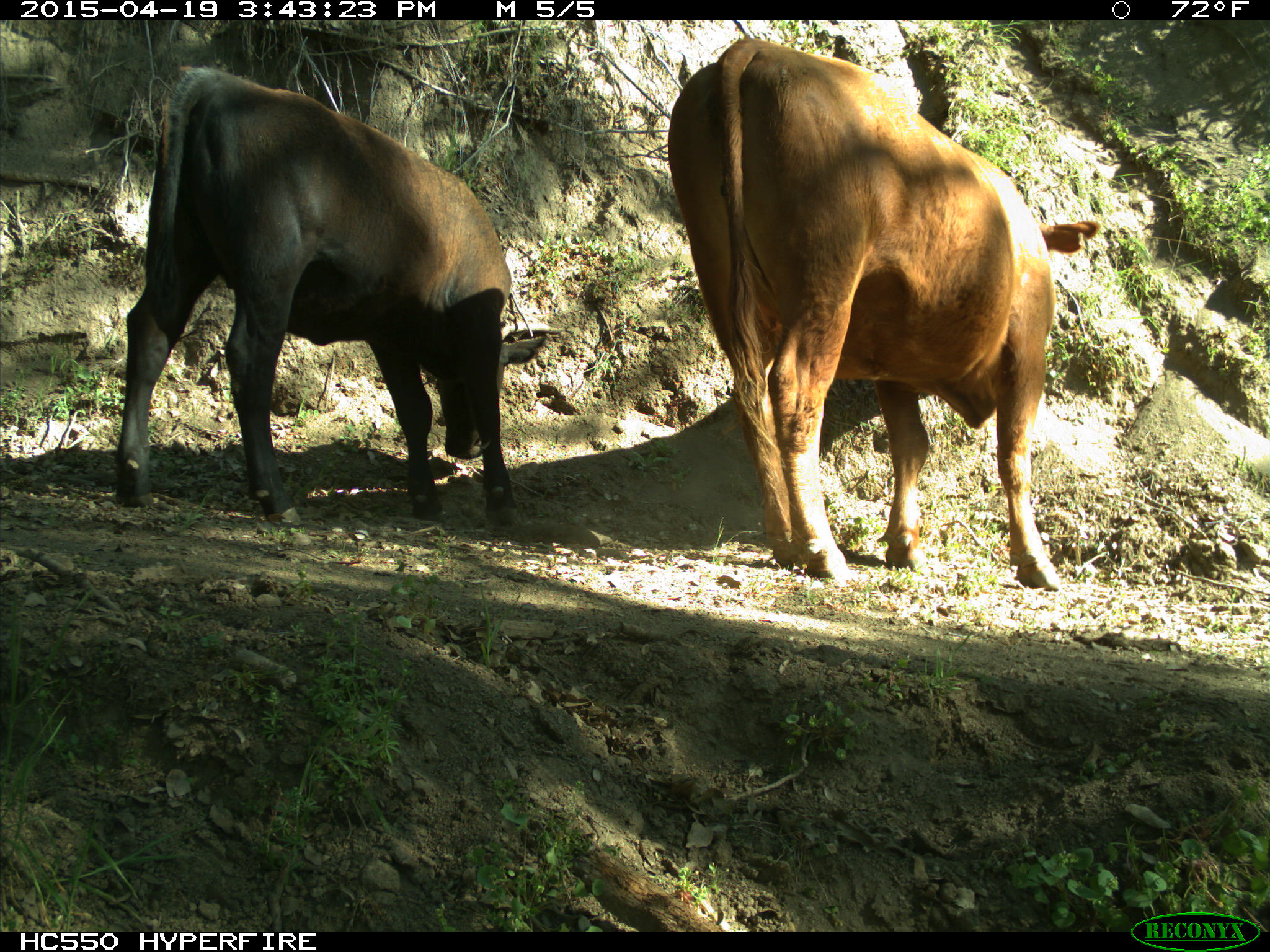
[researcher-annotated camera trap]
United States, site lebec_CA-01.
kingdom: Animalia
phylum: Chordata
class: Mammalia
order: Artiodactyla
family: Bovidae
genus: Bos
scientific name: Bos taurus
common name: domestic cow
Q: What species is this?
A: Bos taurus (domestic cow).